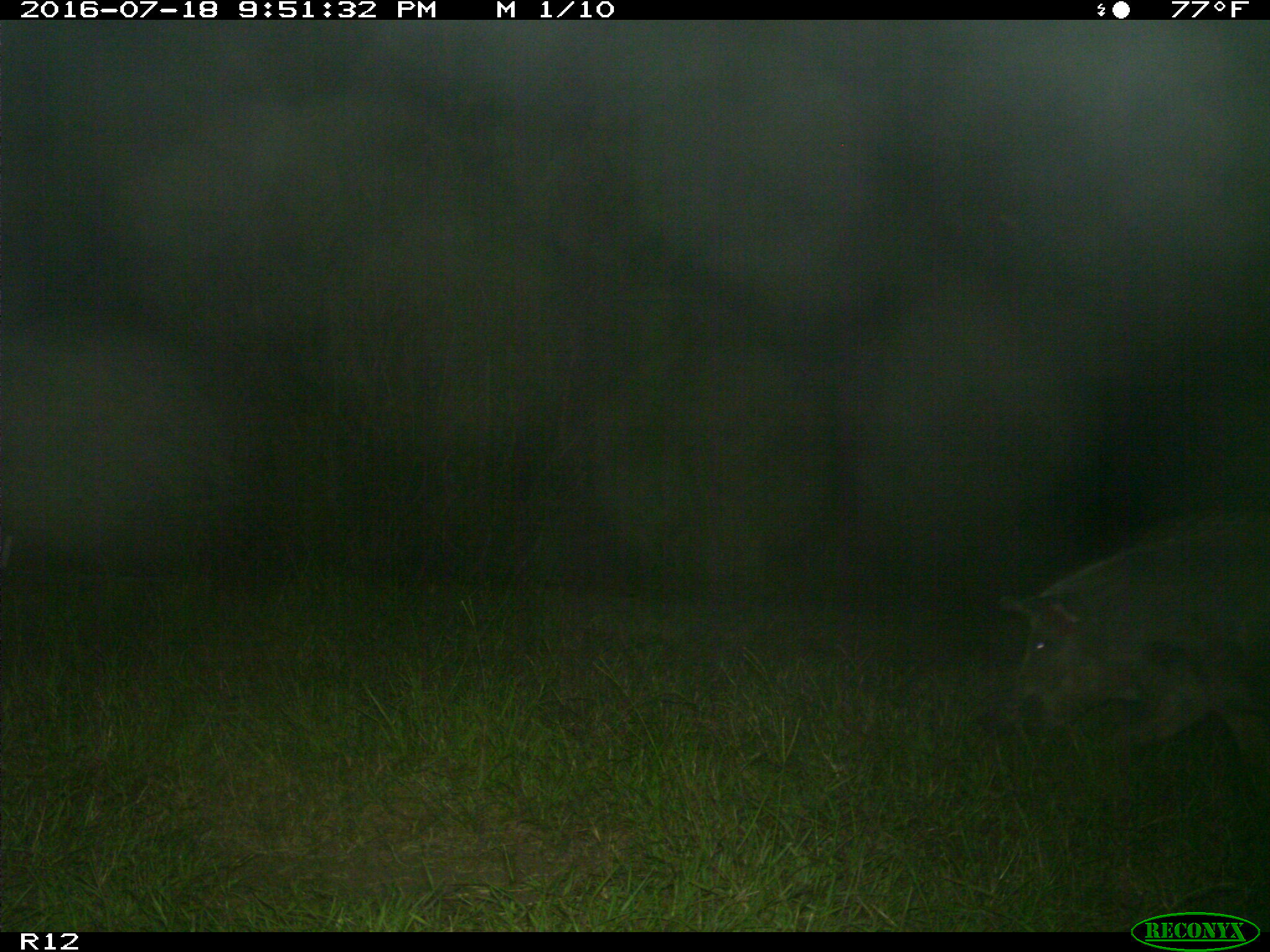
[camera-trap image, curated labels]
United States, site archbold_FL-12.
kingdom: Animalia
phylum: Chordata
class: Mammalia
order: Artiodactyla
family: Suidae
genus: Sus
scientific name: Sus scrofa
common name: wild boar